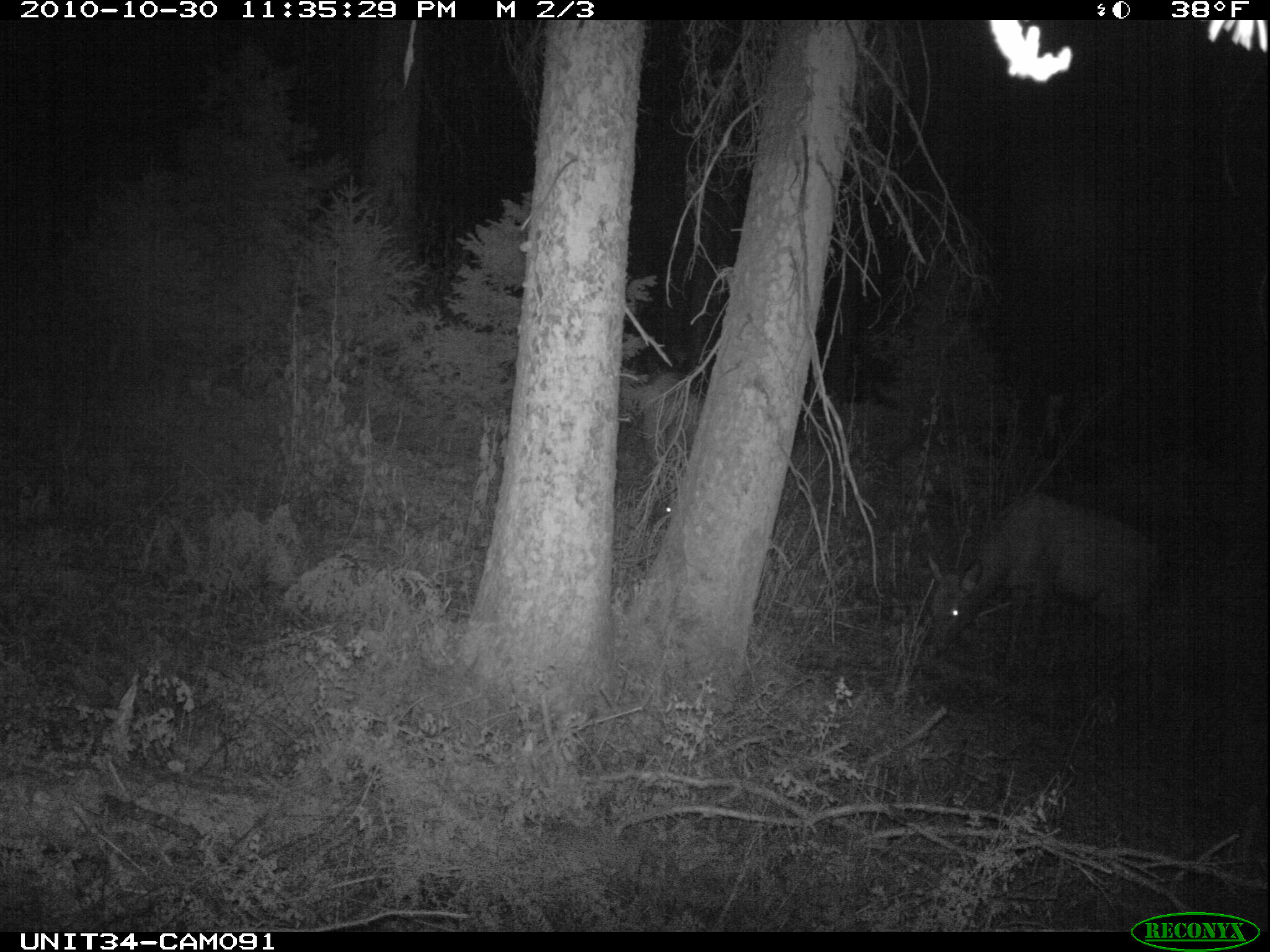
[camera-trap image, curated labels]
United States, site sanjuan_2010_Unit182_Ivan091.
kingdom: Animalia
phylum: Chordata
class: Mammalia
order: Artiodactyla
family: Cervidae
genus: Cervus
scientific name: Cervus elaphus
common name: red deer